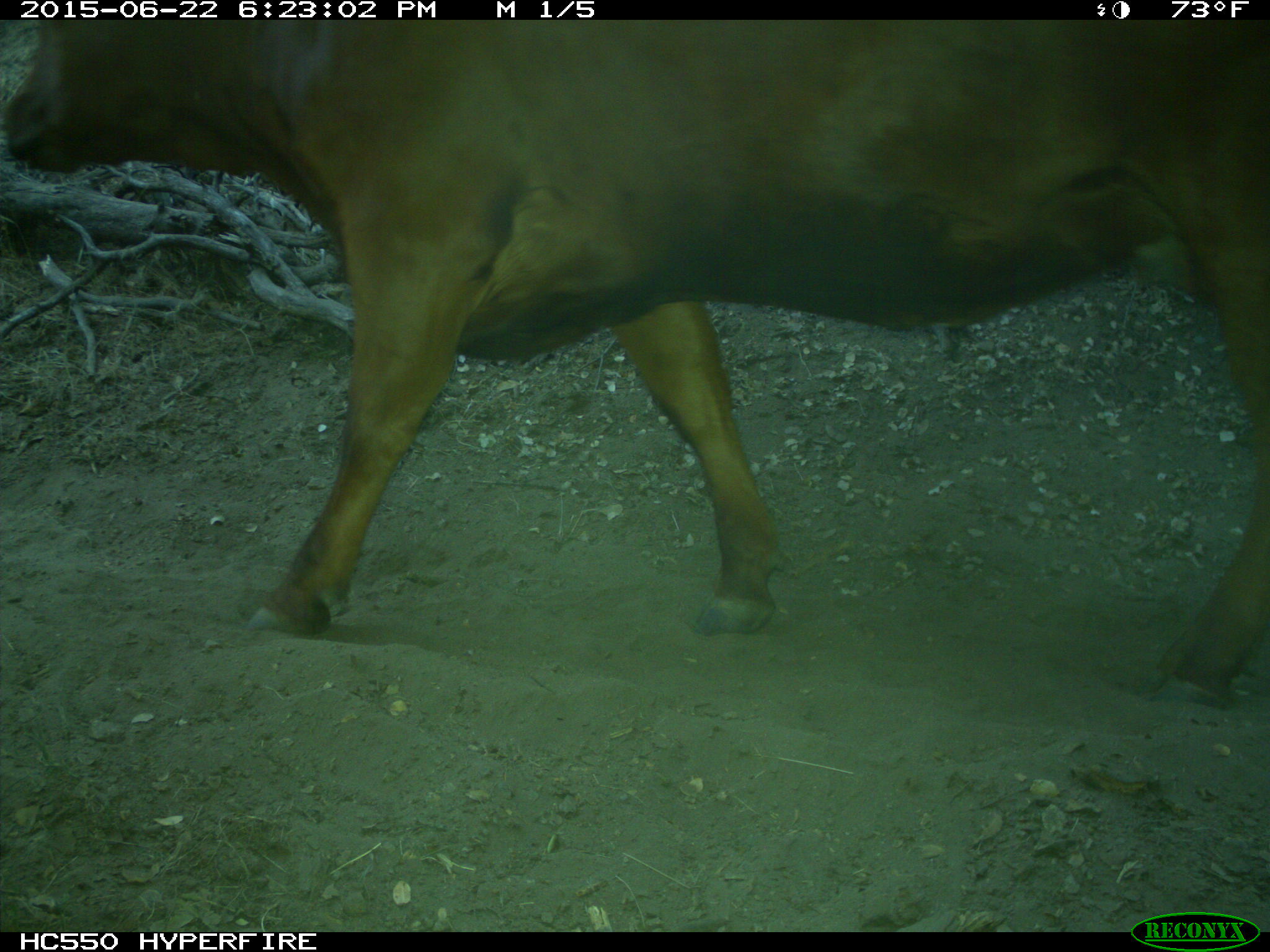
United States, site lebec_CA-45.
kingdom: Animalia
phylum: Chordata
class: Mammalia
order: Artiodactyla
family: Bovidae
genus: Bos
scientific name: Bos taurus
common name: domestic cow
Bos taurus (domestic cow).